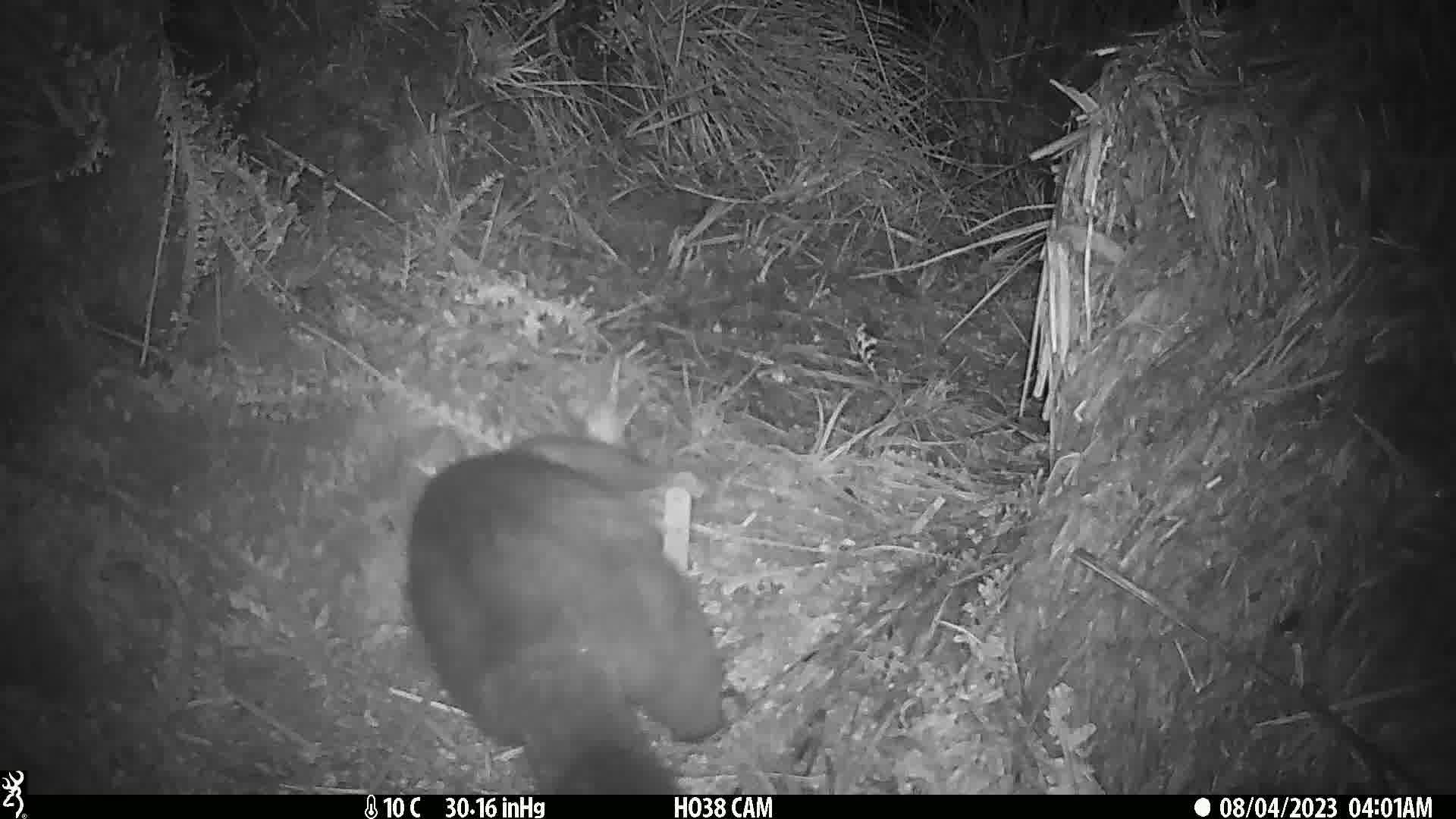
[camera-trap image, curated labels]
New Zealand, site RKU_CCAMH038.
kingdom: Animalia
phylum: Chordata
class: Mammalia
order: Diprotodontia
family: Phalangeridae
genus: Trichosurus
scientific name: Trichosurus vulpecula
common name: common brushtail possum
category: possum